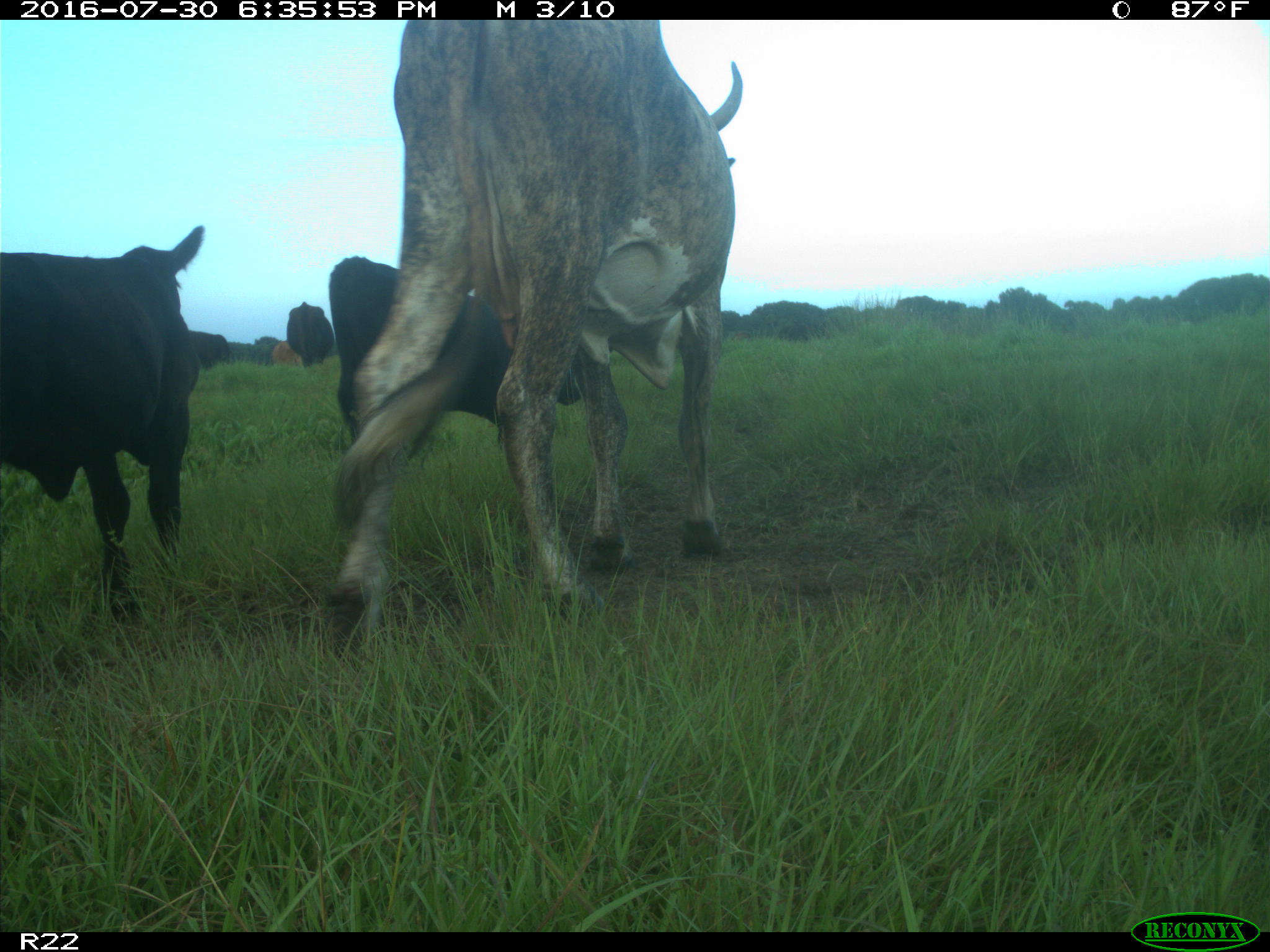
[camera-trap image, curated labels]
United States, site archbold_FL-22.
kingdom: Animalia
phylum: Chordata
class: Mammalia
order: Artiodactyla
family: Bovidae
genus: Bos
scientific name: Bos taurus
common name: domestic cow